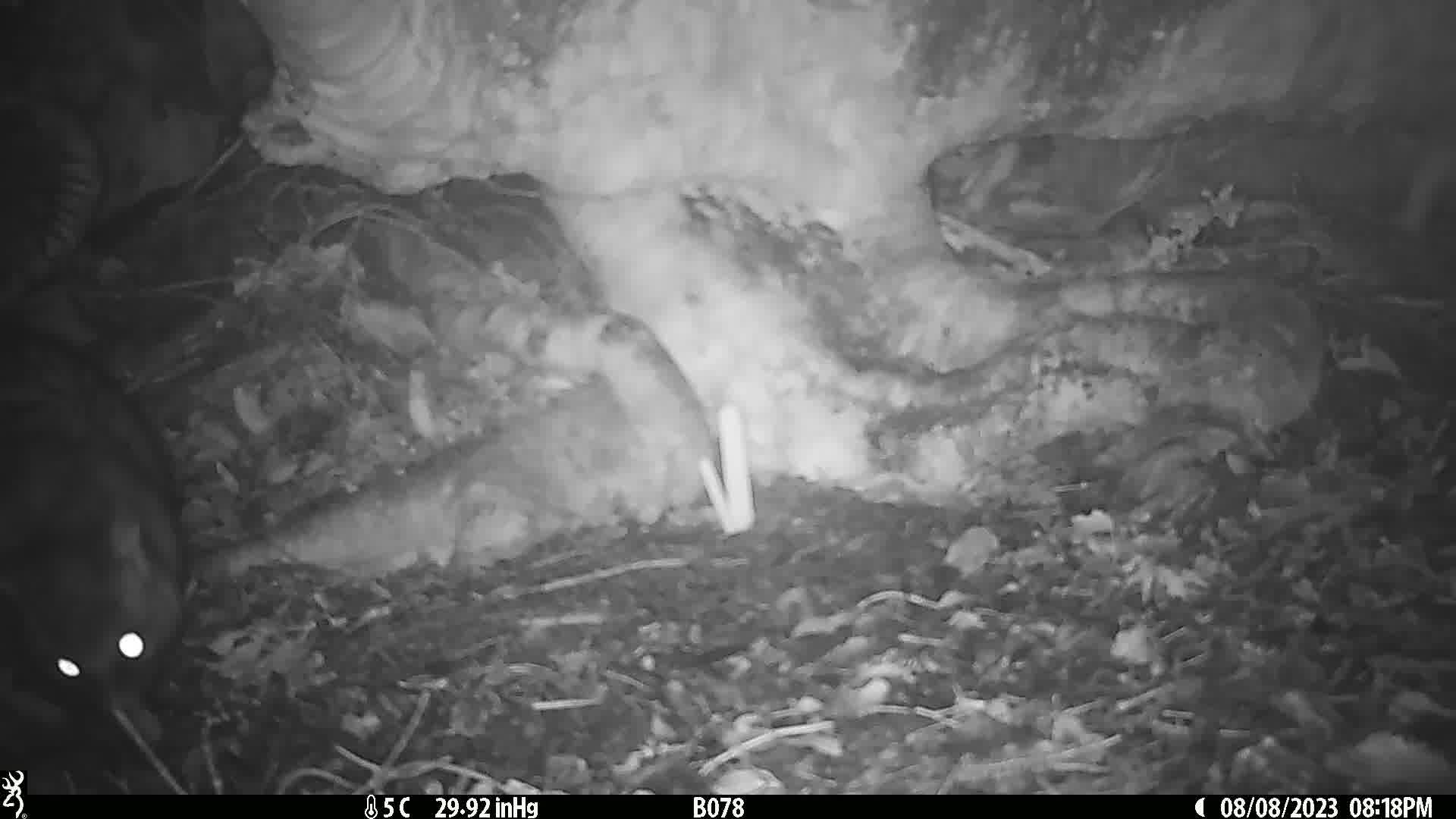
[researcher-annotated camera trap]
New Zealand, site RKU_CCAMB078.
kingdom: Animalia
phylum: Chordata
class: Mammalia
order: Diprotodontia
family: Phalangeridae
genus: Trichosurus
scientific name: Trichosurus vulpecula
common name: common brushtail possum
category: possum